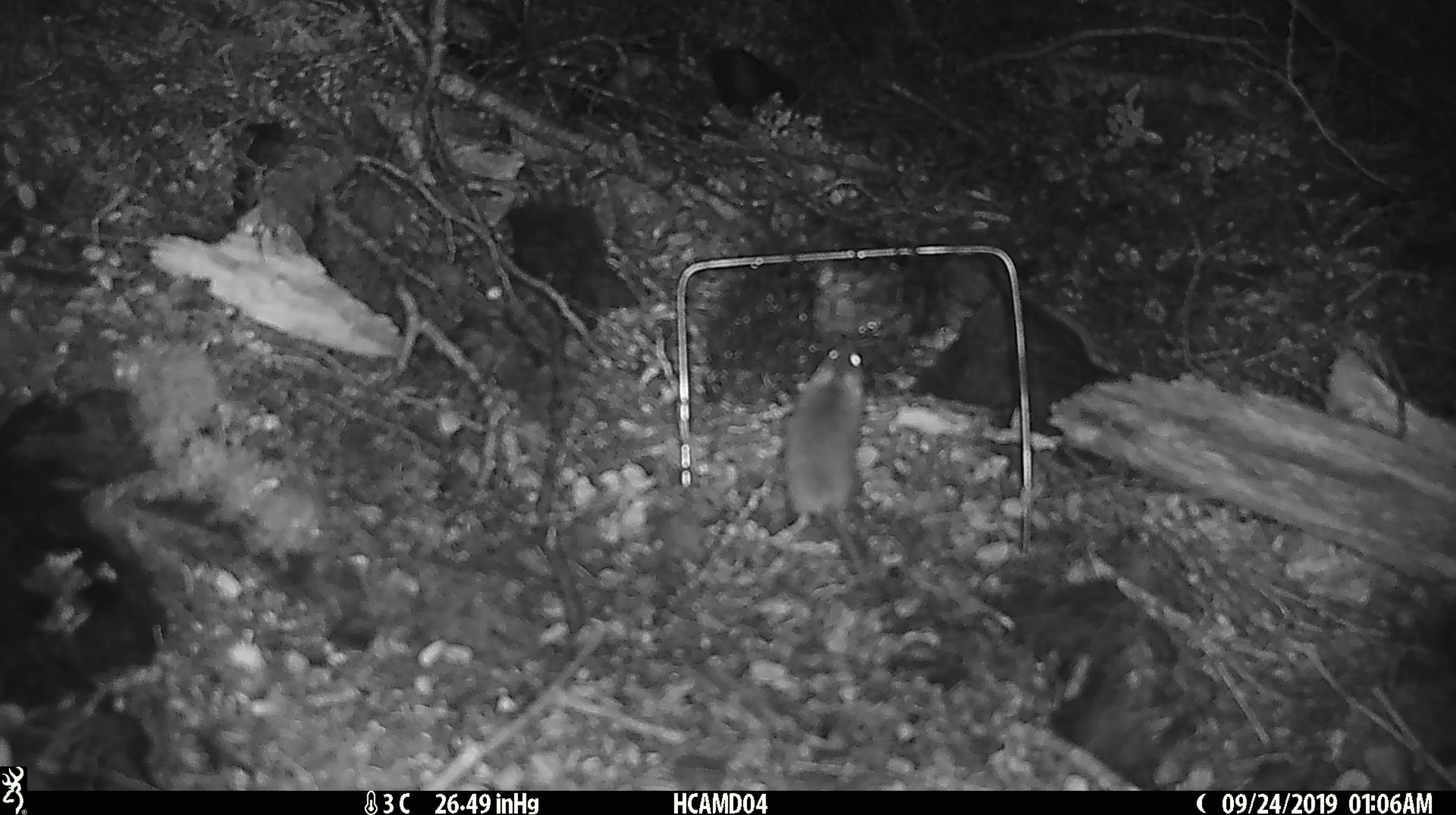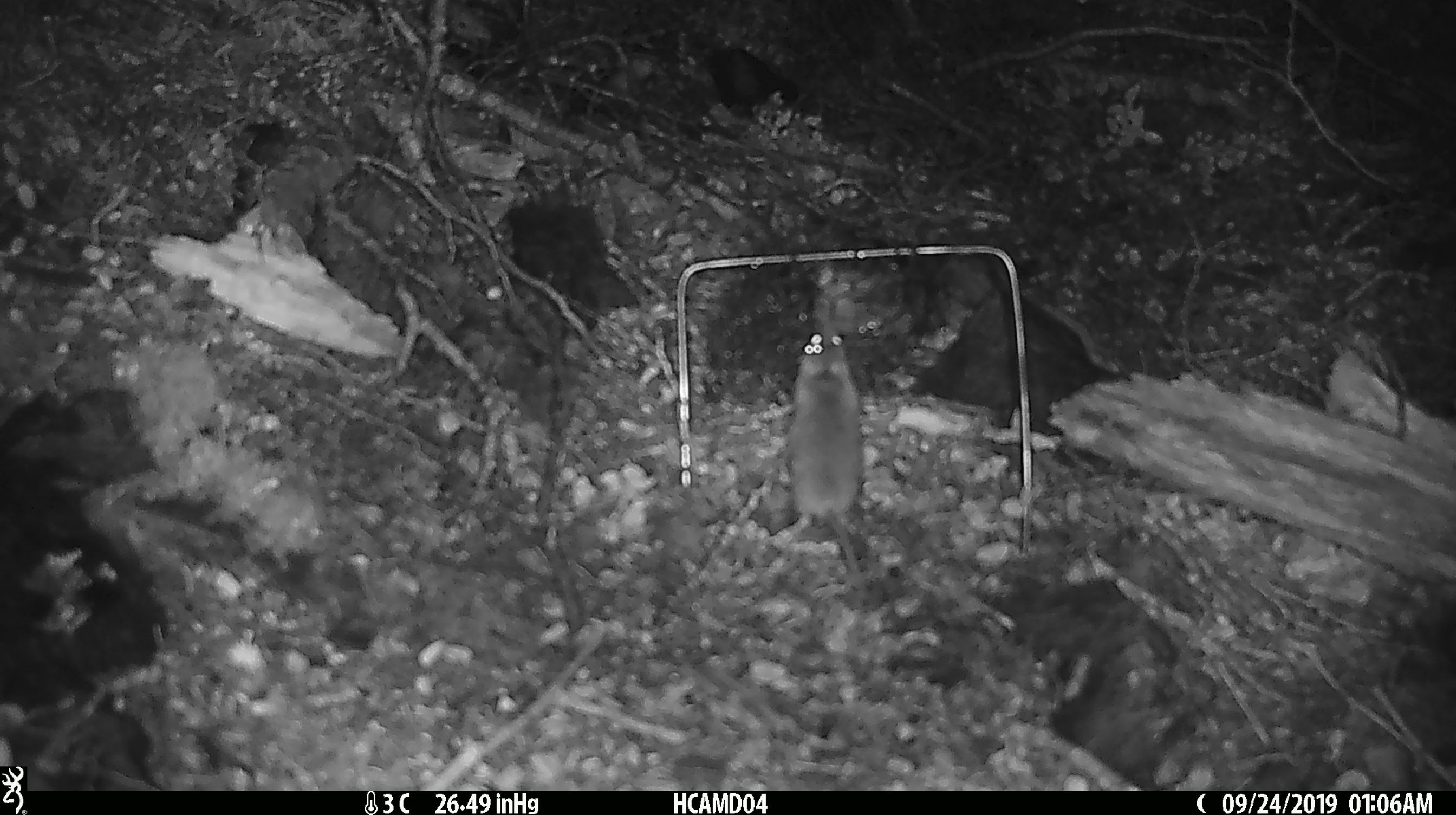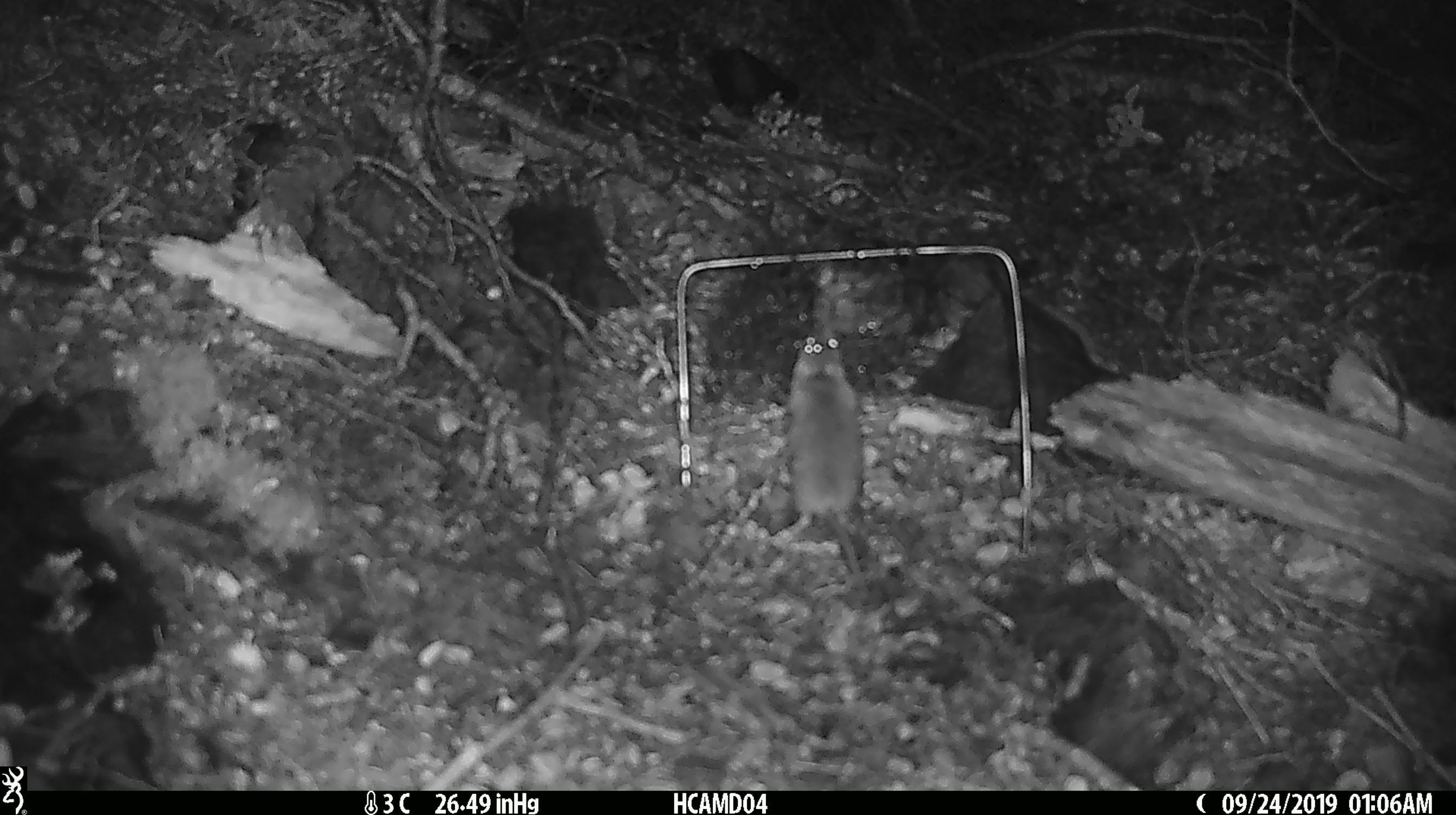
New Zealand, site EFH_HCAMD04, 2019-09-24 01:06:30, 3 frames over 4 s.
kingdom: Animalia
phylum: Chordata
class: Mammalia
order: Rodentia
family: Muridae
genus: Mus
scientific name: Mus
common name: mouse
Mouse (Mus).